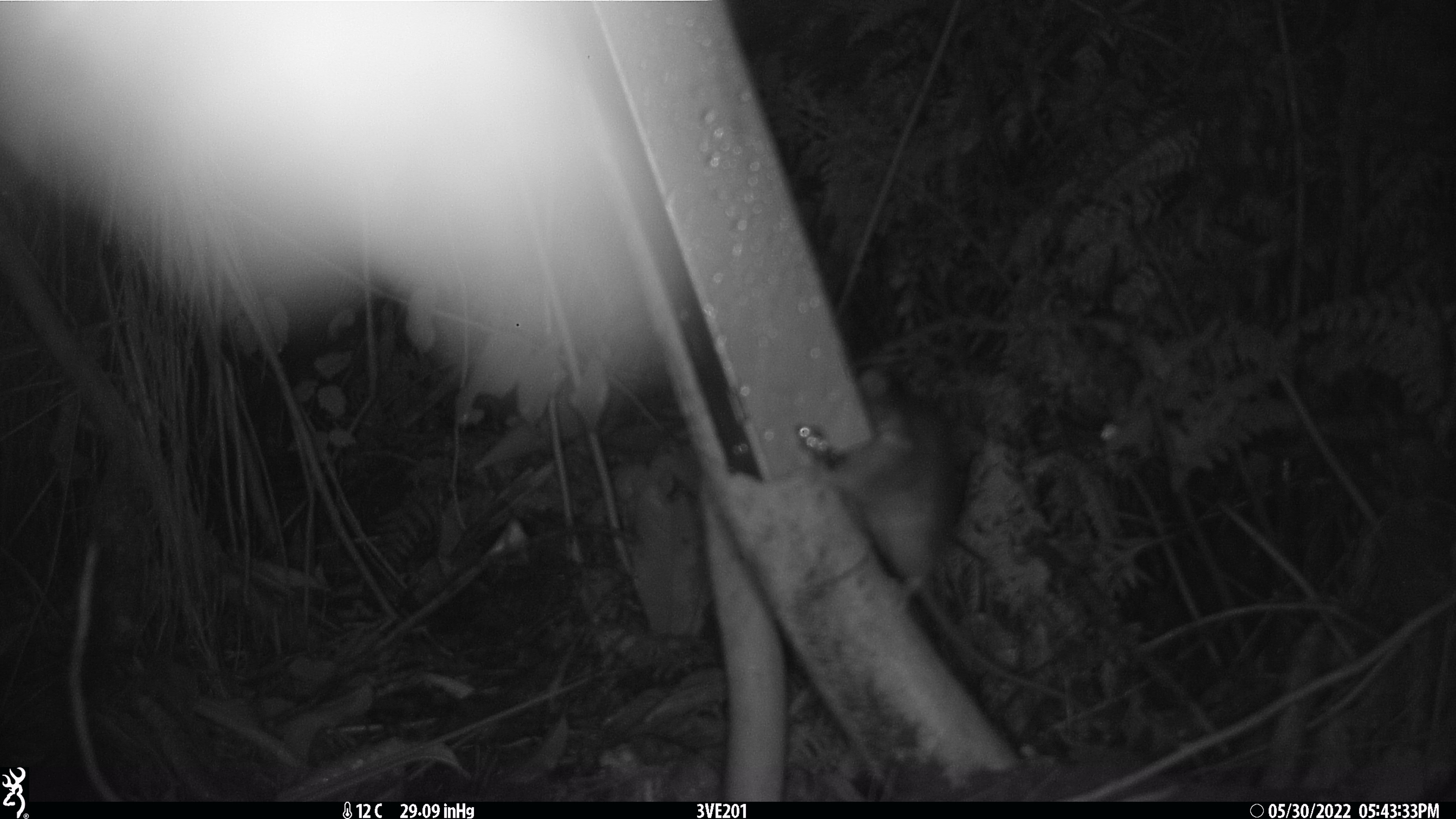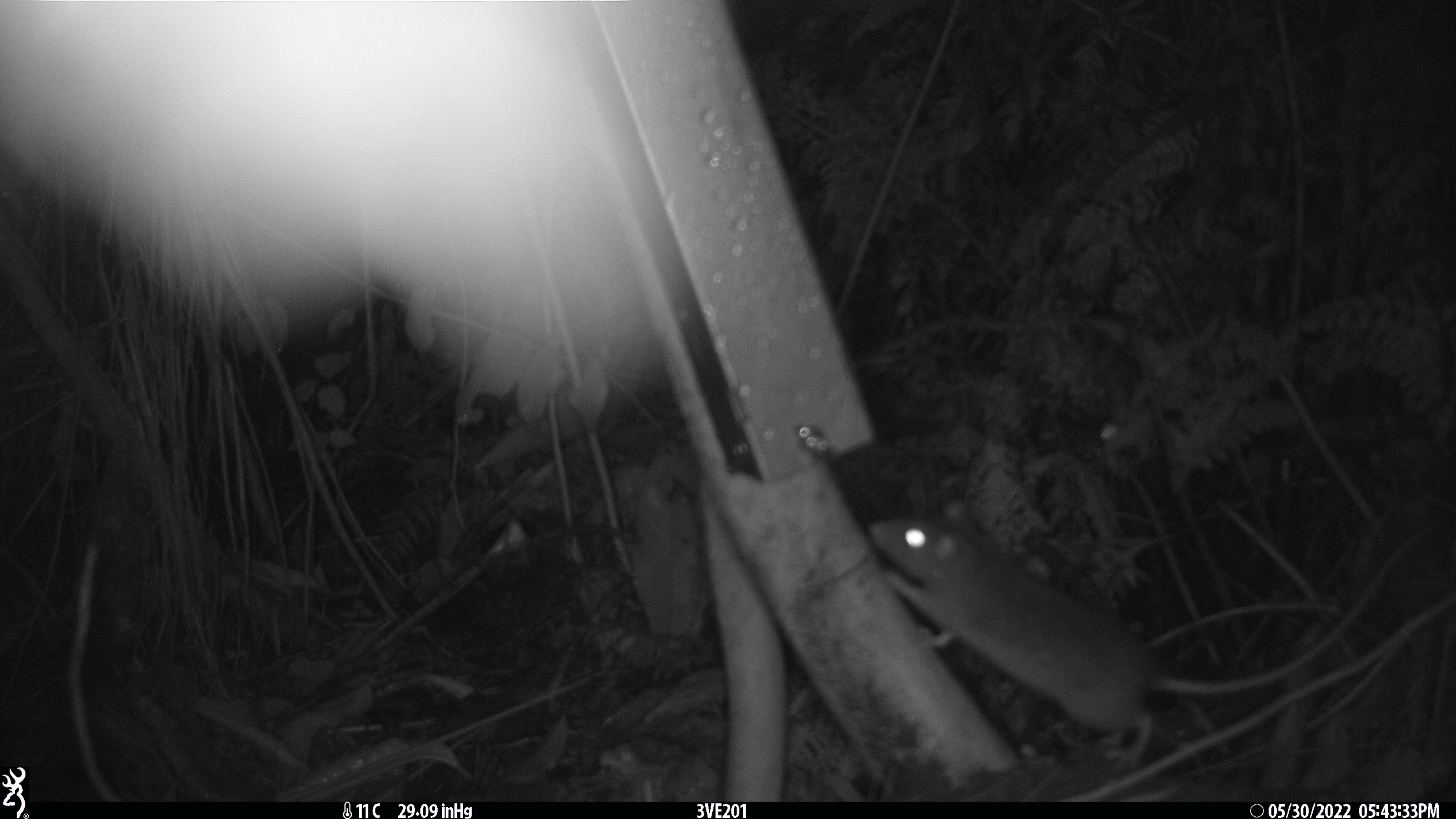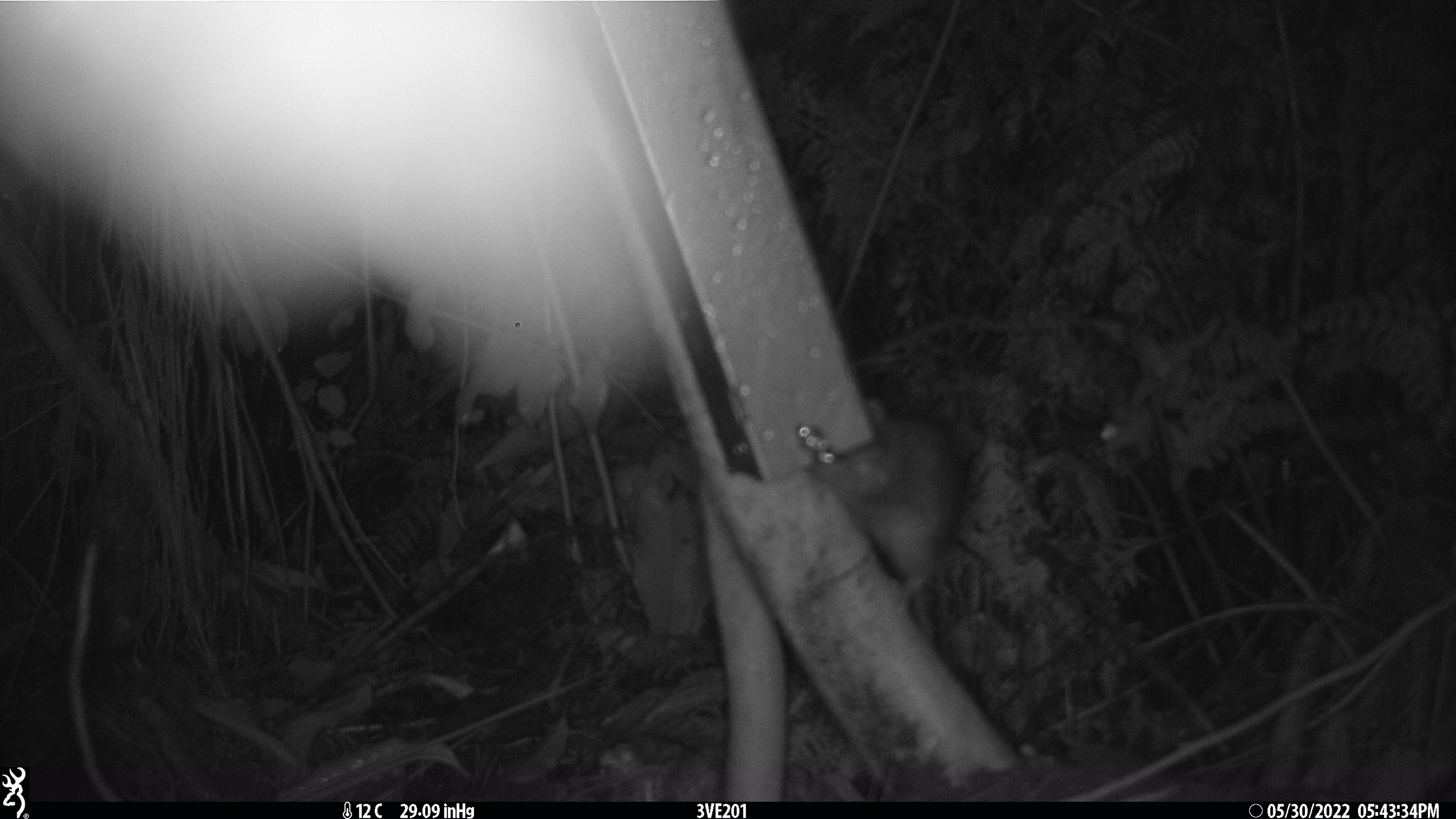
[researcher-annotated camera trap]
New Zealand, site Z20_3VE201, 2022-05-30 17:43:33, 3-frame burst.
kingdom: Animalia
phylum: Chordata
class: Mammalia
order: Rodentia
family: Muridae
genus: Rattus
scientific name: Rattus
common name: rat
Rat (Rattus).